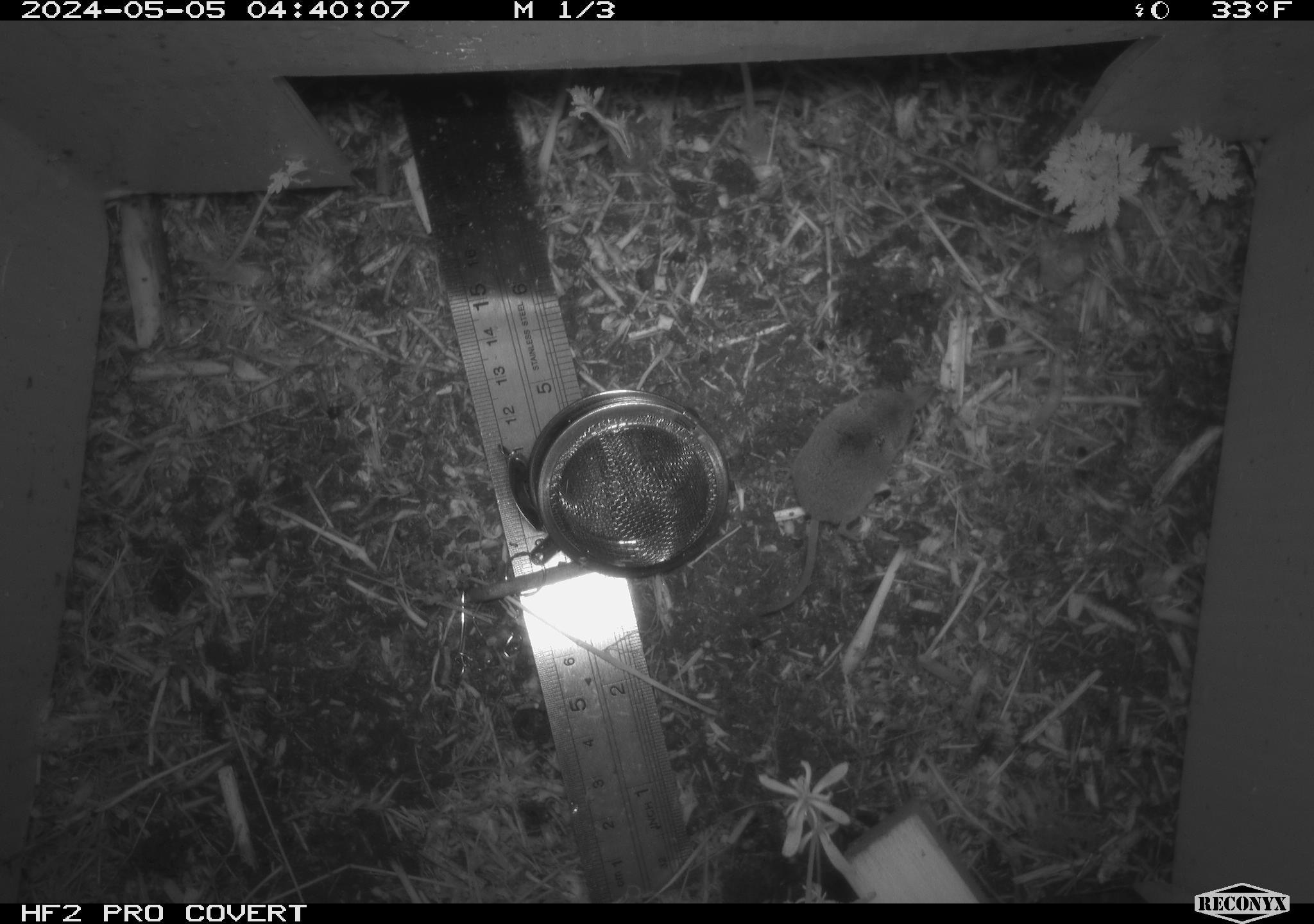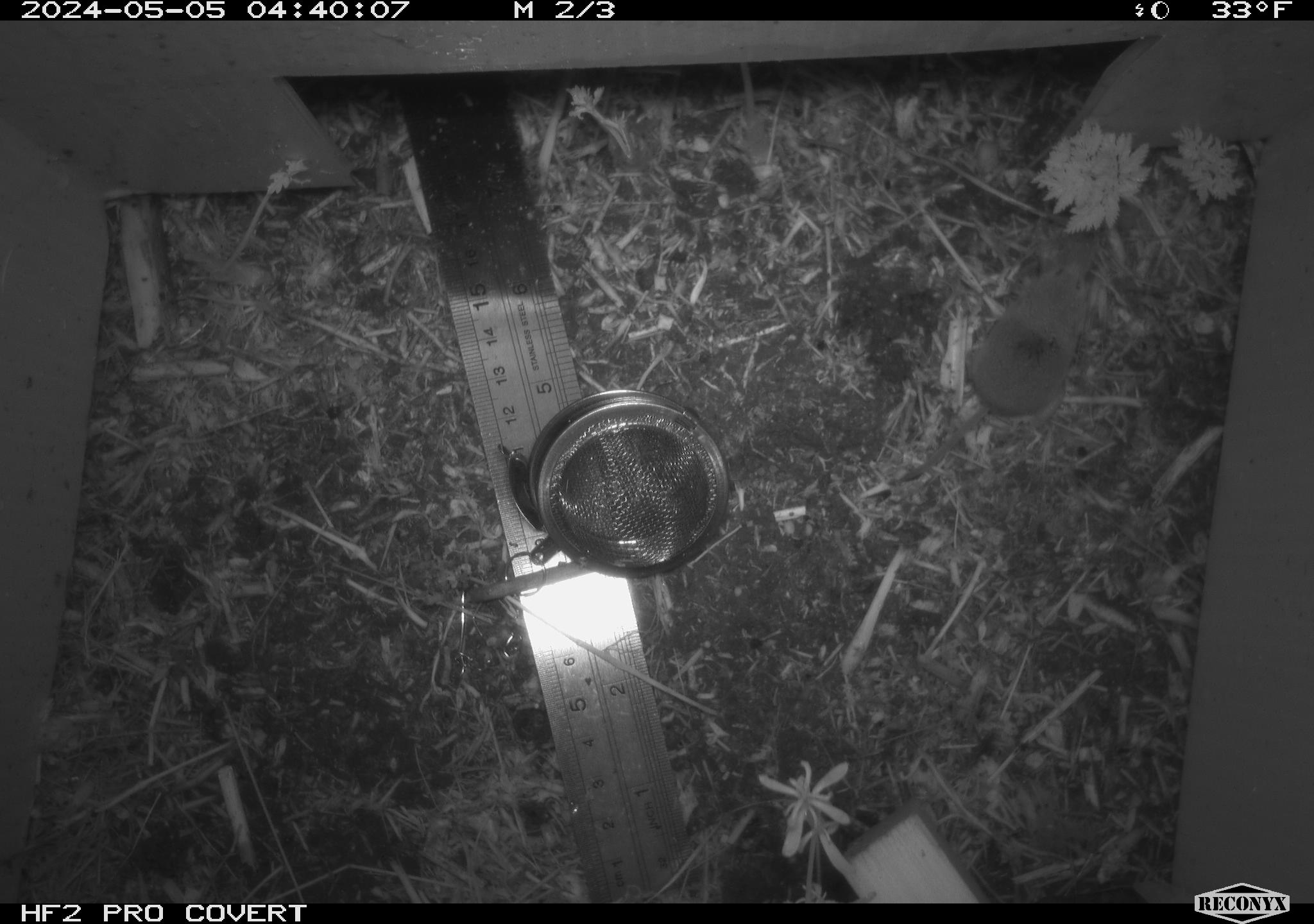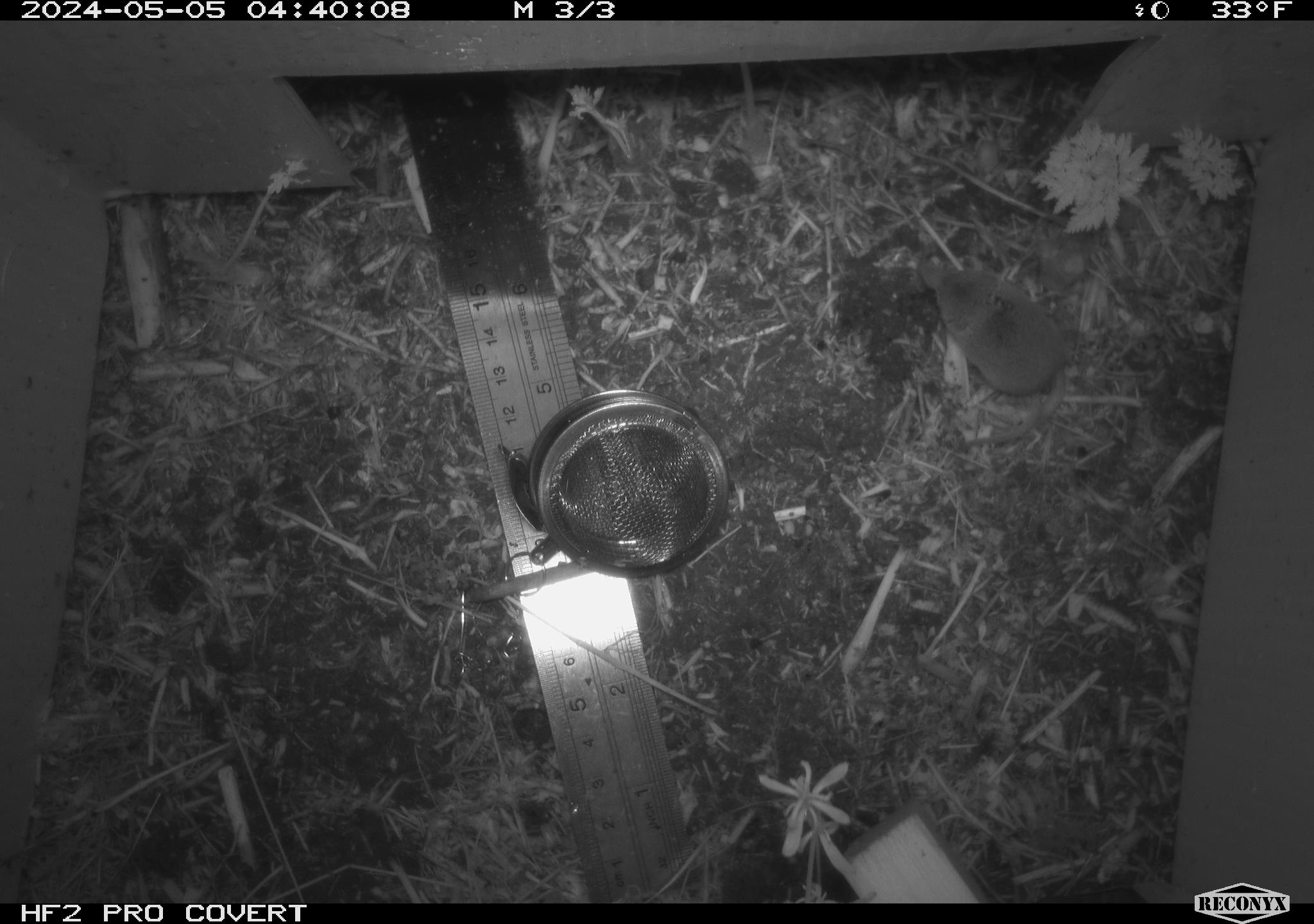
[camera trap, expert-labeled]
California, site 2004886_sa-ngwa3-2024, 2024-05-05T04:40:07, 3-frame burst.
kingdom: Animalia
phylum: Chordata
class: Mammalia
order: Eulipotyphla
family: Soricidae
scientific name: Soricidae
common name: shrews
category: soricidae family